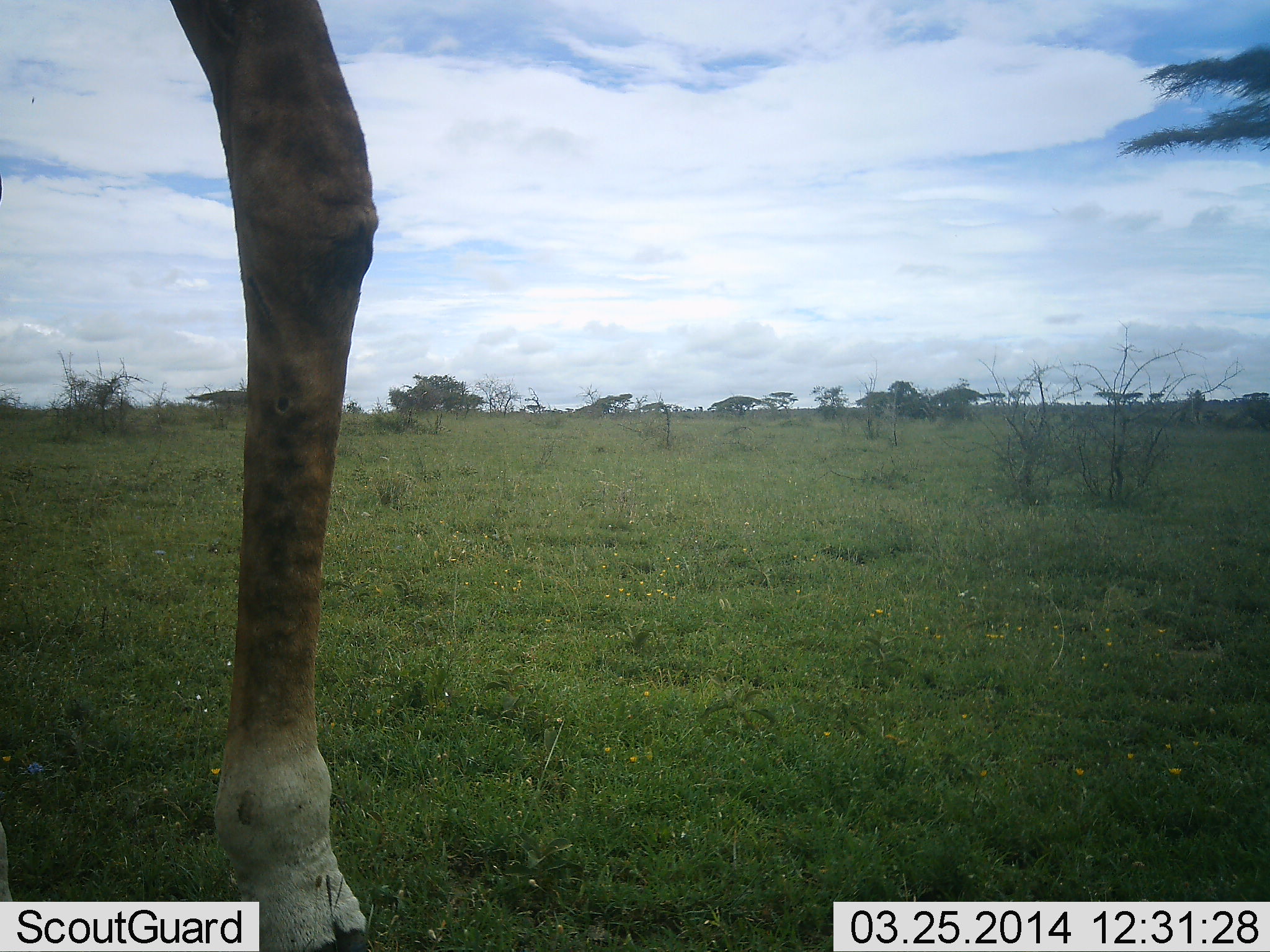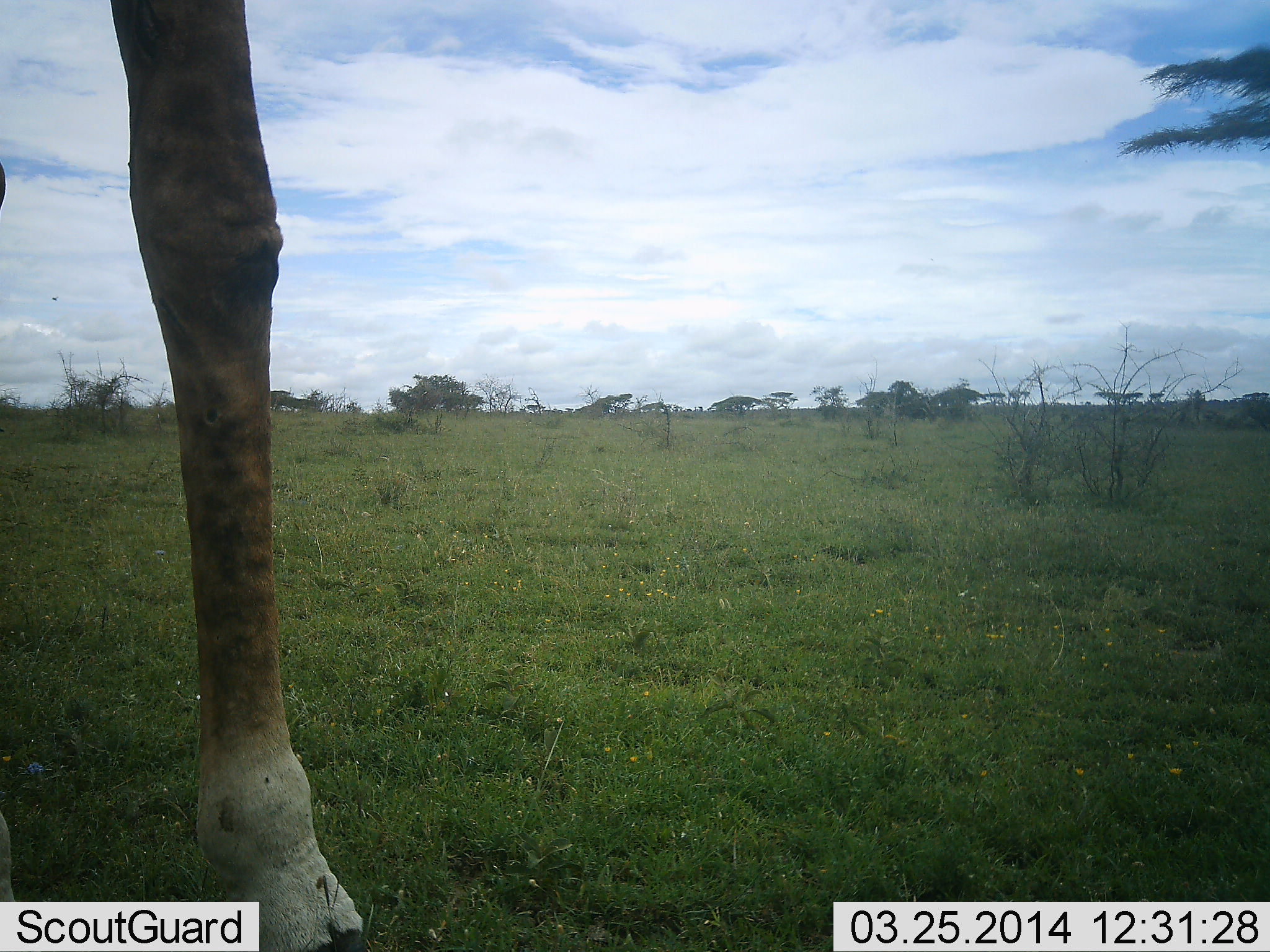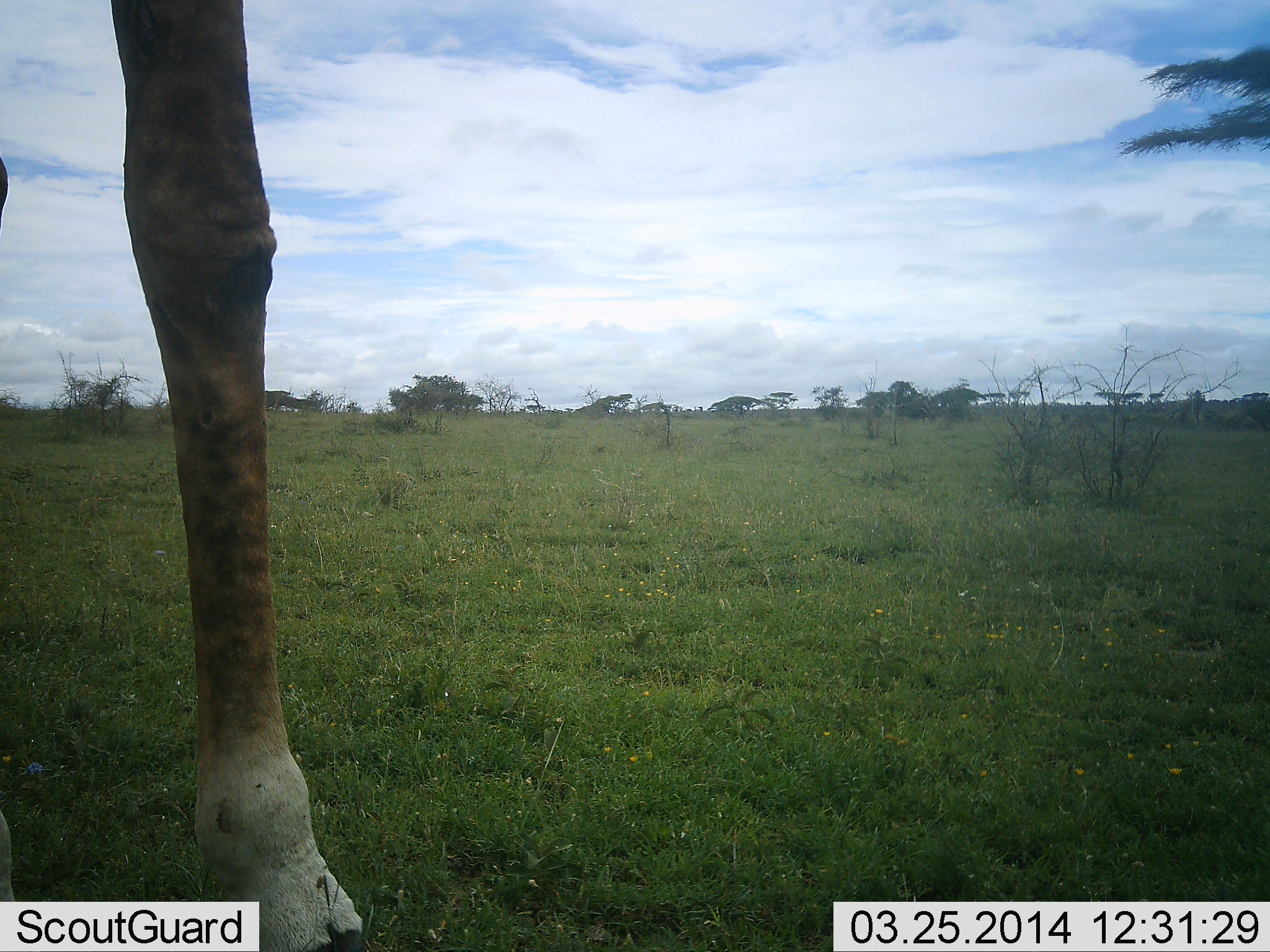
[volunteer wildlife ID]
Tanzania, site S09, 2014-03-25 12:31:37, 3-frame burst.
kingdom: Animalia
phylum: Chordata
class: Mammalia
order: Artiodactyla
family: Giraffidae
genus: Giraffa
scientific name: Giraffa camelopardalis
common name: giraffe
Giraffe (Giraffa camelopardalis), count 1. Behavior (volunteer vote fractions): standing 70%, resting 0%, moving 30%, interacting 0%. Young present (vote fraction): 0%. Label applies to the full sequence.